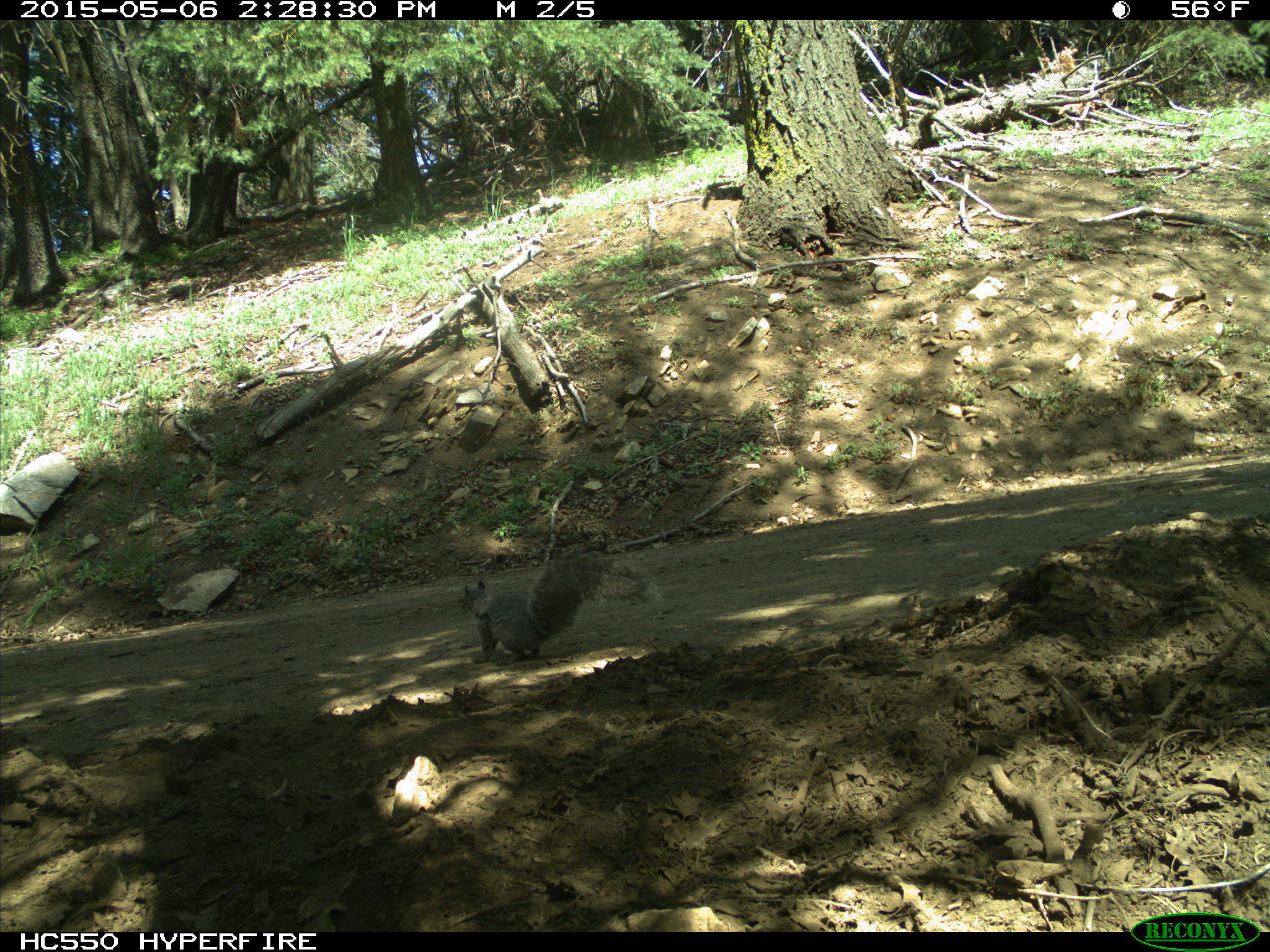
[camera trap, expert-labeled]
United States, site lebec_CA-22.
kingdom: Animalia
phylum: Chordata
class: Mammalia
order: Rodentia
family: Sciuridae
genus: Sciurus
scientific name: Sciurus carolinensis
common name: eastern gray squirrel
Sciurus carolinensis (eastern gray squirrel).